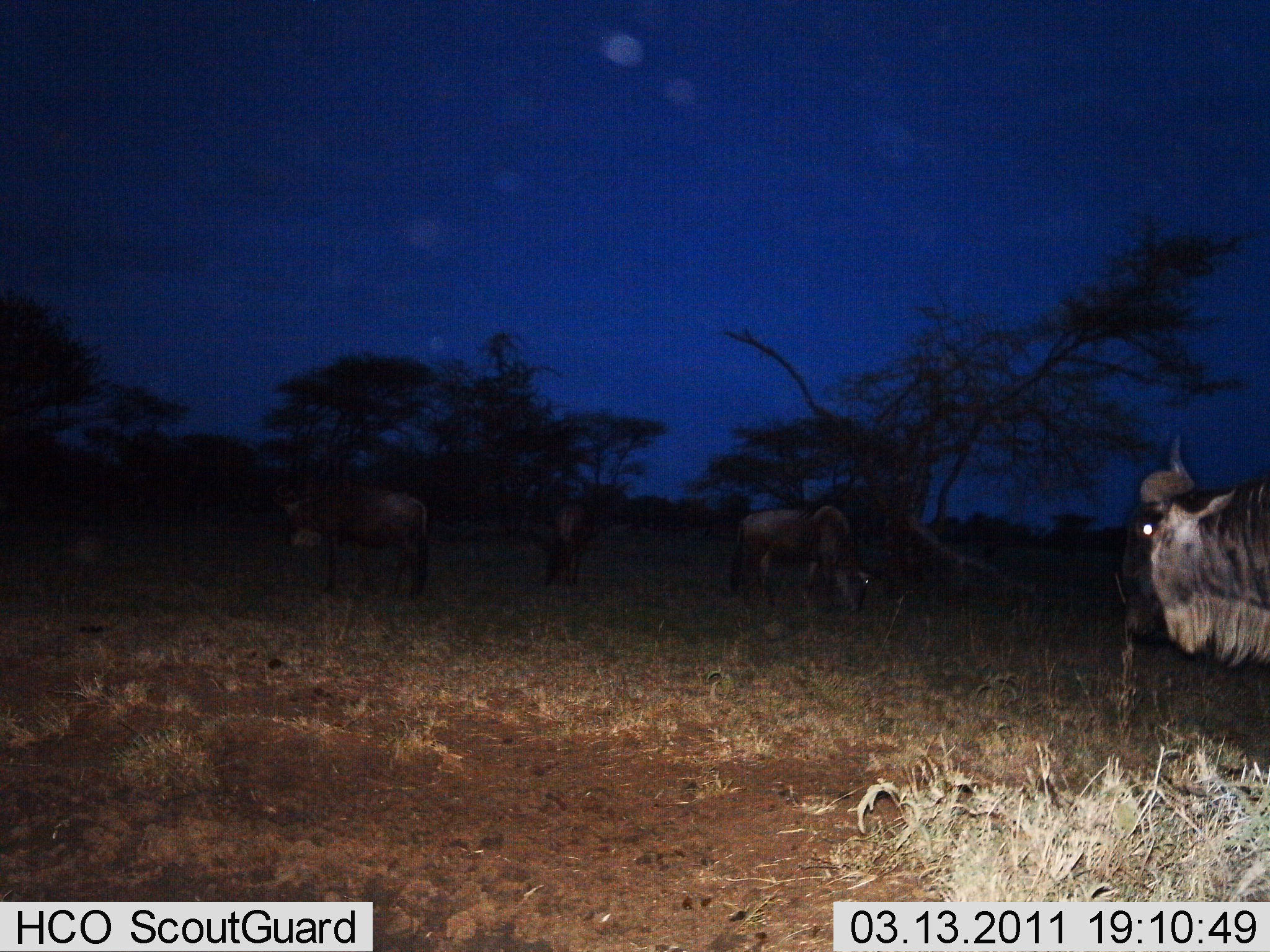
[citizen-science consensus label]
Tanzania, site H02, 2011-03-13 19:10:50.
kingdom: Animalia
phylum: Chordata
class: Mammalia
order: Artiodactyla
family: Bovidae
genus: Connochaetes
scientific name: Connochaetes taurinus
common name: blue wildebeest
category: wildebeest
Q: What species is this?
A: Wildebeest (blue wildebeest) (Connochaetes taurinus).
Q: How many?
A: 4.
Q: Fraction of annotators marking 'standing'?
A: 100%.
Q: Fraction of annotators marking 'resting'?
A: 8%.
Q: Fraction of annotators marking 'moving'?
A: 17%.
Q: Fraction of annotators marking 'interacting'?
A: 0%.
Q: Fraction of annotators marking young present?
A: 0%.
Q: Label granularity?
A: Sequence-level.